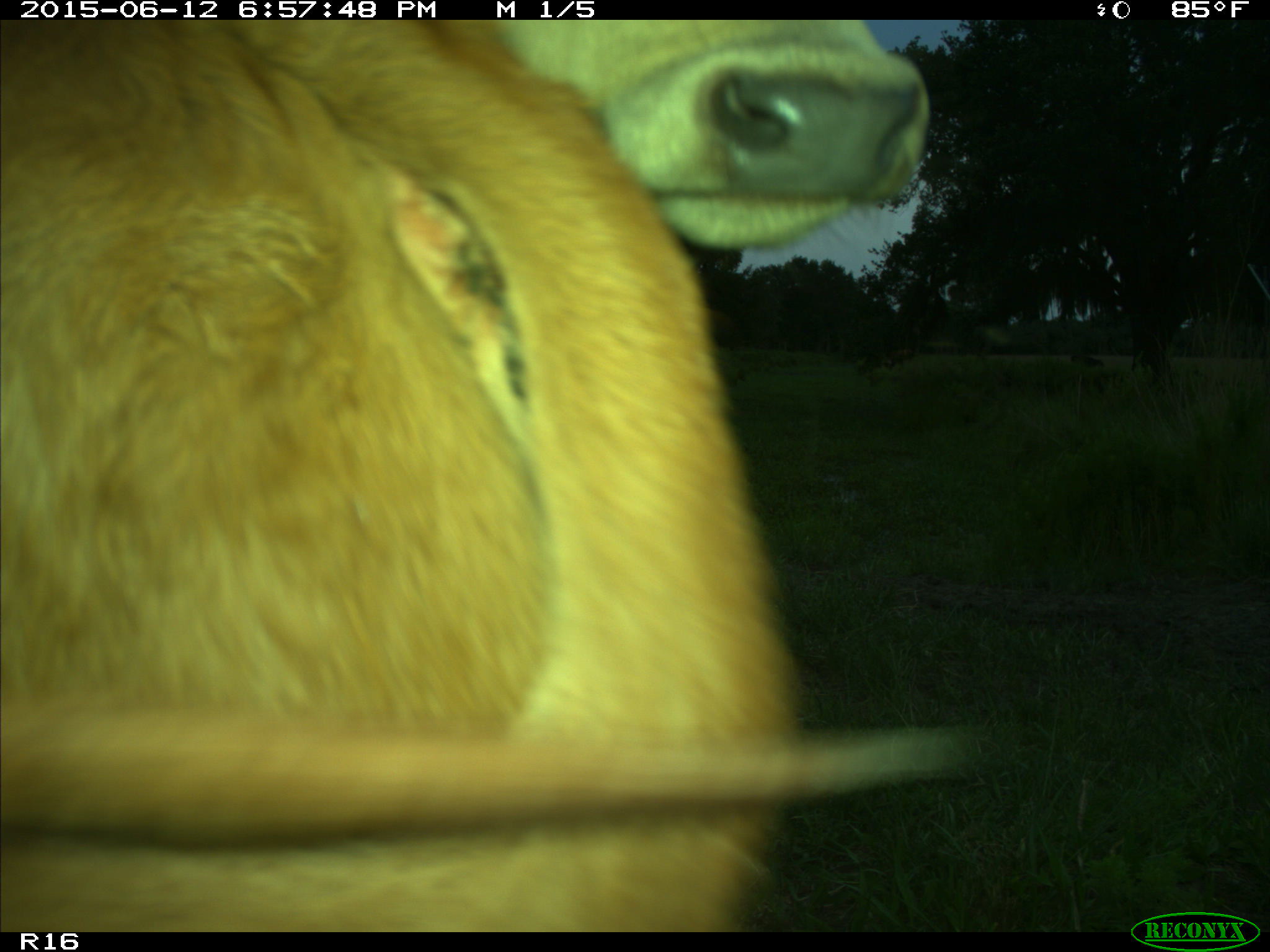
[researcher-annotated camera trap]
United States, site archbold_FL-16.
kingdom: Animalia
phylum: Chordata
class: Mammalia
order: Artiodactyla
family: Bovidae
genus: Bos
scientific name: Bos taurus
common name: domestic cow